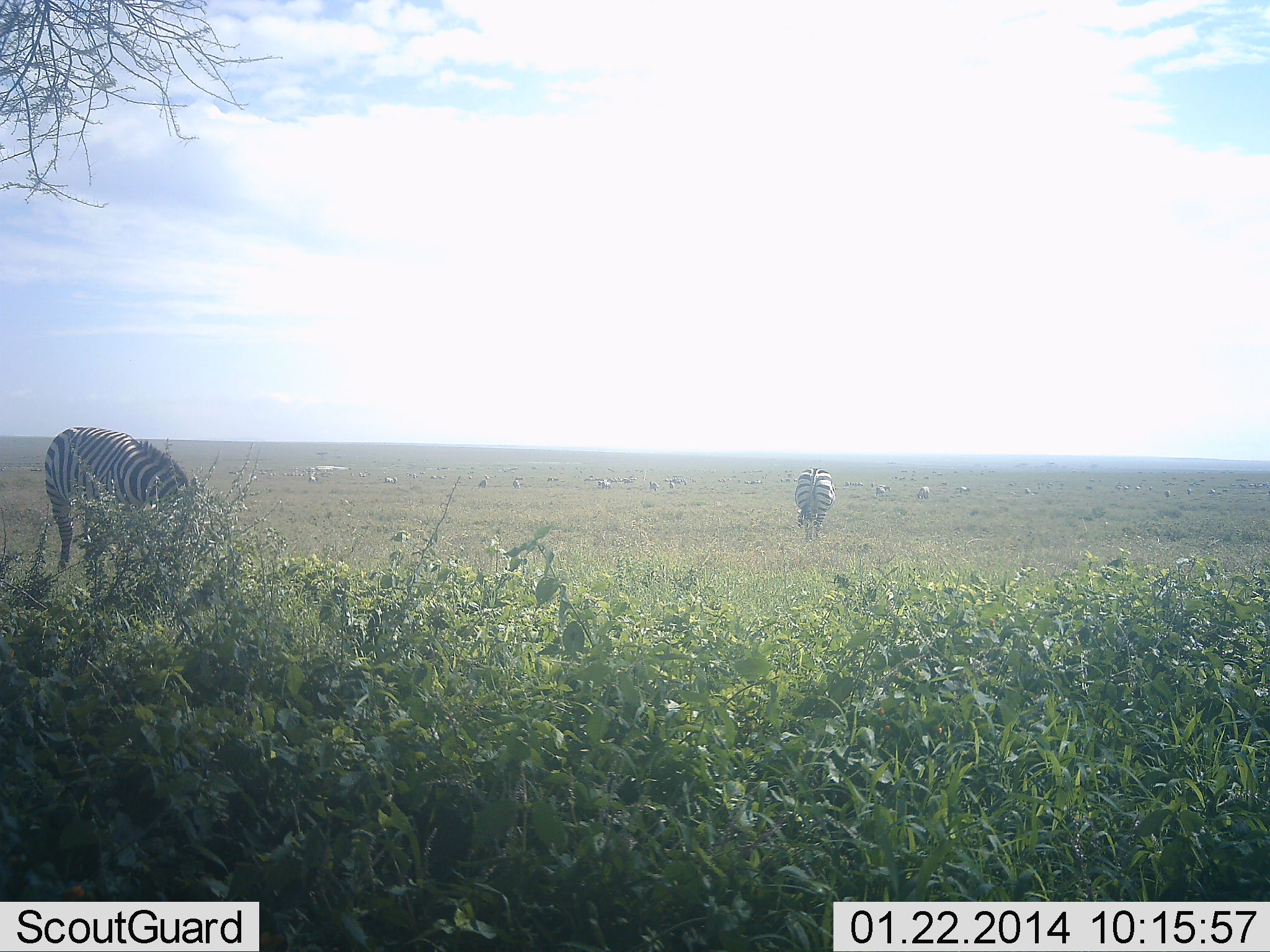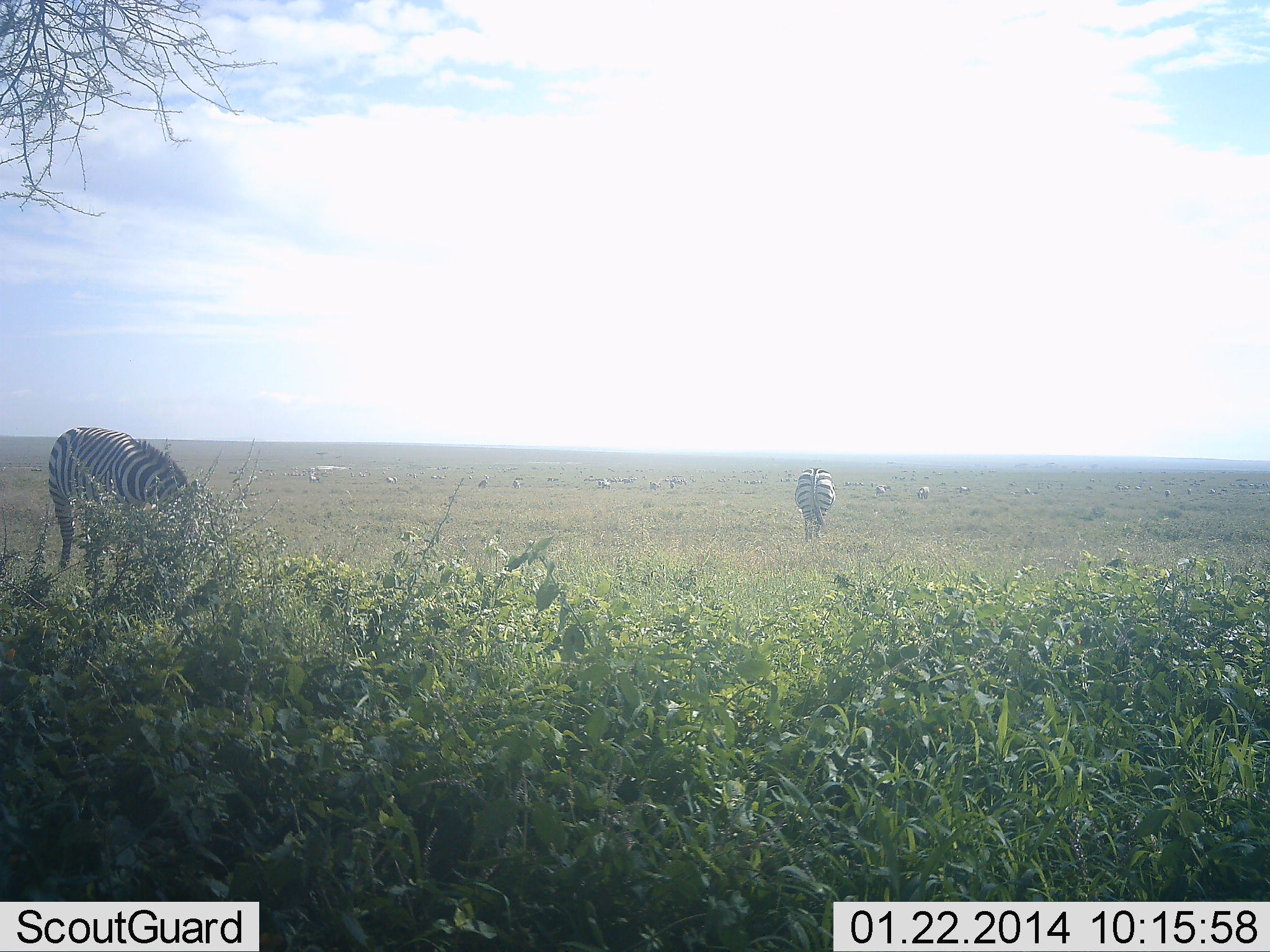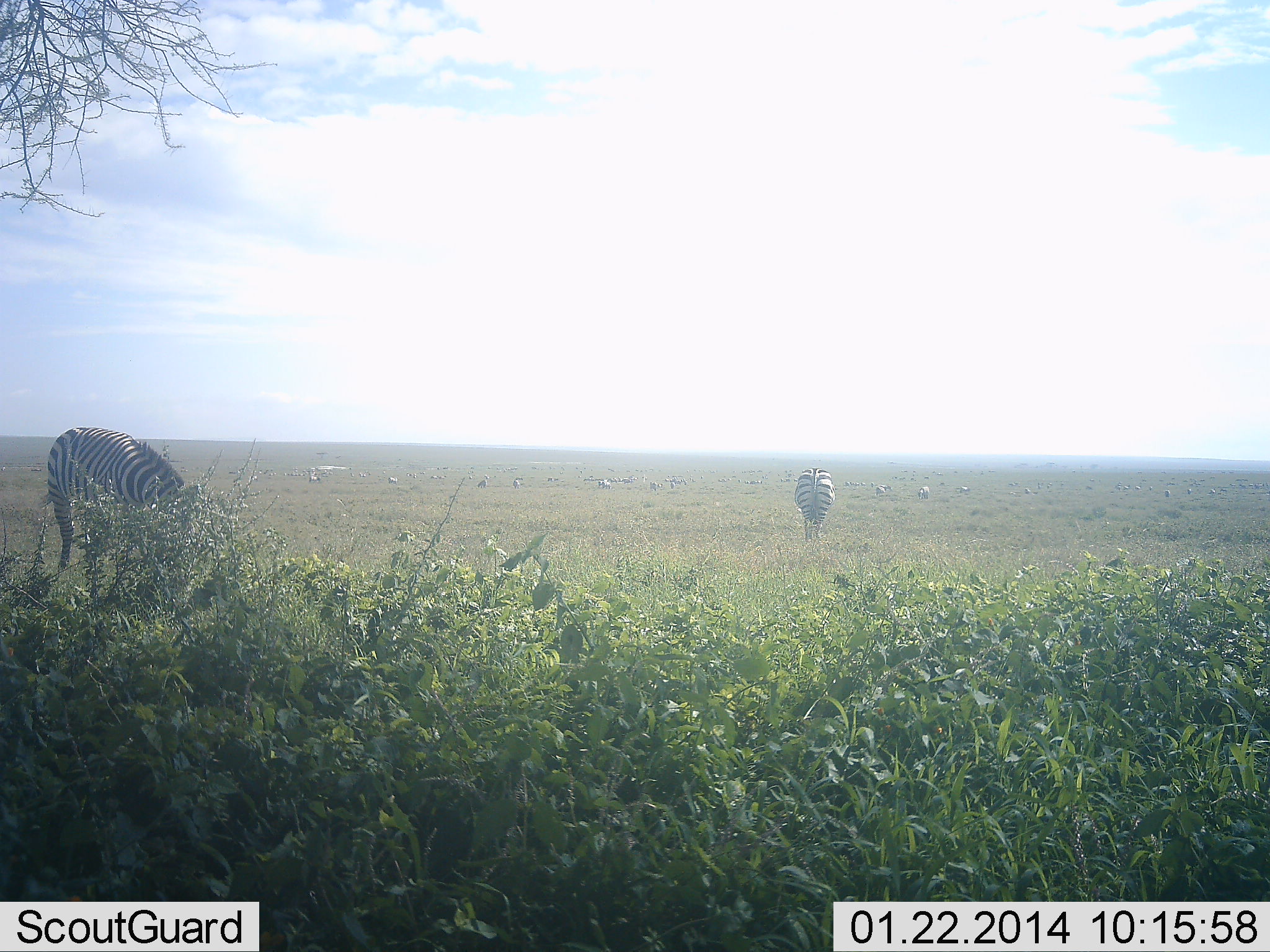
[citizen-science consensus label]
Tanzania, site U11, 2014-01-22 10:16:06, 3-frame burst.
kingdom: Animalia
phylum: Chordata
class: Mammalia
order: Perissodactyla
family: Equidae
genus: Equus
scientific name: Equus quagga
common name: plains zebra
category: zebra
Zebra (plains zebra) (Equus quagga), count 2. Behavior (volunteer vote fractions): standing 20%, resting 0%, moving 10%, interacting 0%. Young present (vote fraction): 0%. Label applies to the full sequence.